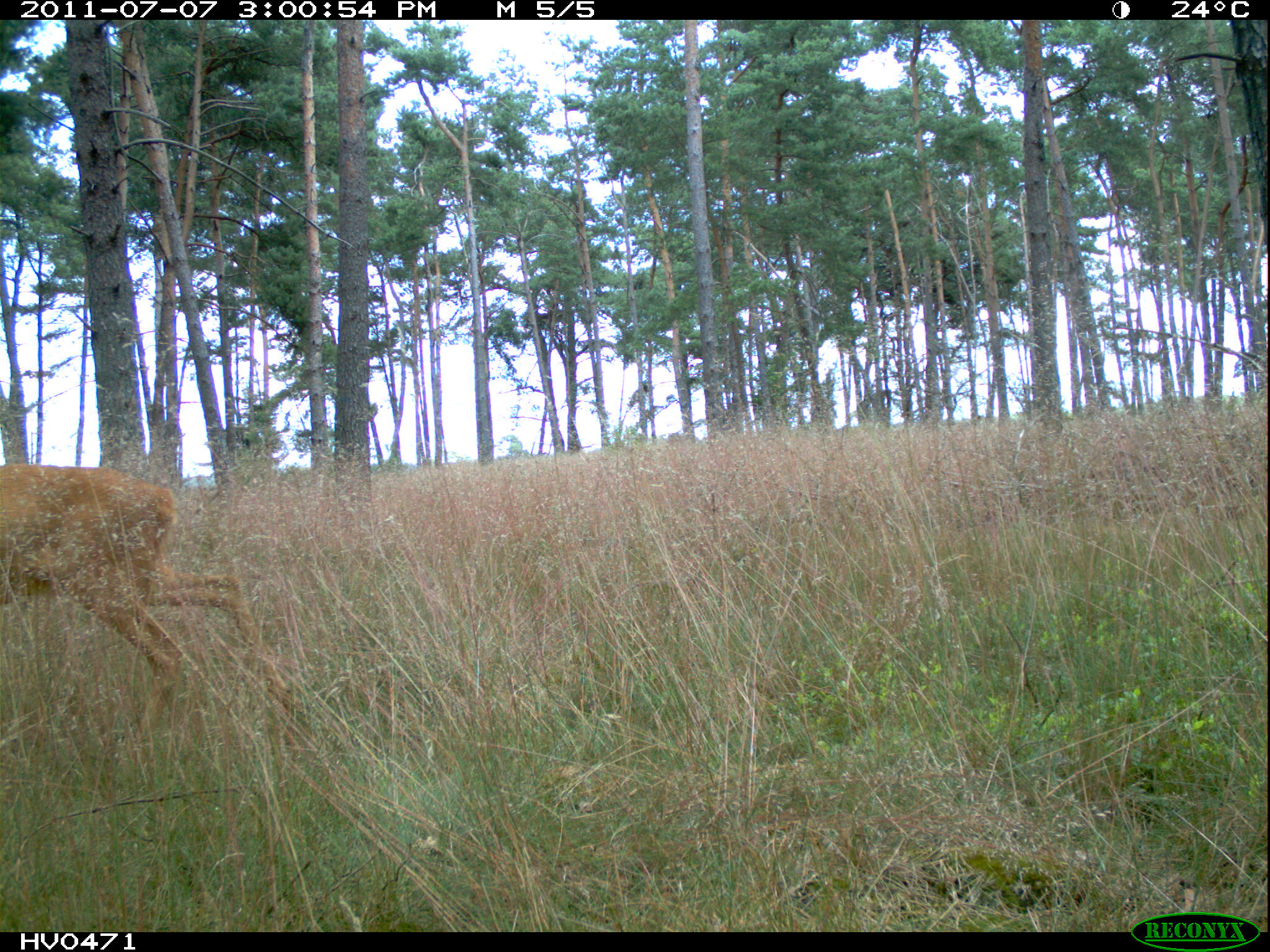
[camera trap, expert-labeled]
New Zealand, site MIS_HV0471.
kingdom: Animalia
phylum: Chordata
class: Mammalia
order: Artiodactyla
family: Cervidae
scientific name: Cervidae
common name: deer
Deer (Cervidae).